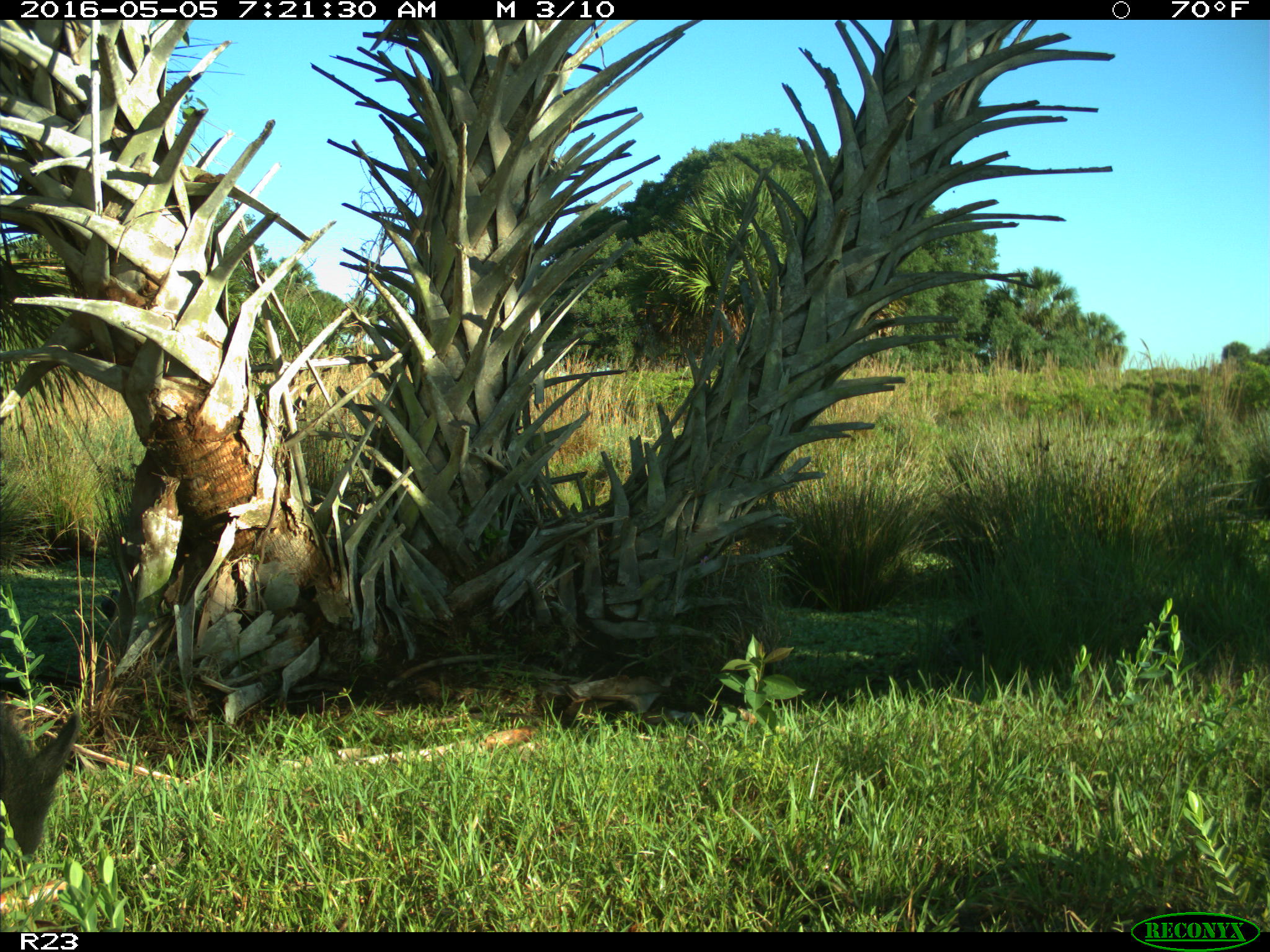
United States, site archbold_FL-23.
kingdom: Animalia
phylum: Chordata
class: Mammalia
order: Artiodactyla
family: Suidae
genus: Sus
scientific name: Sus scrofa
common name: wild boar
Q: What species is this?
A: Sus scrofa (wild boar).